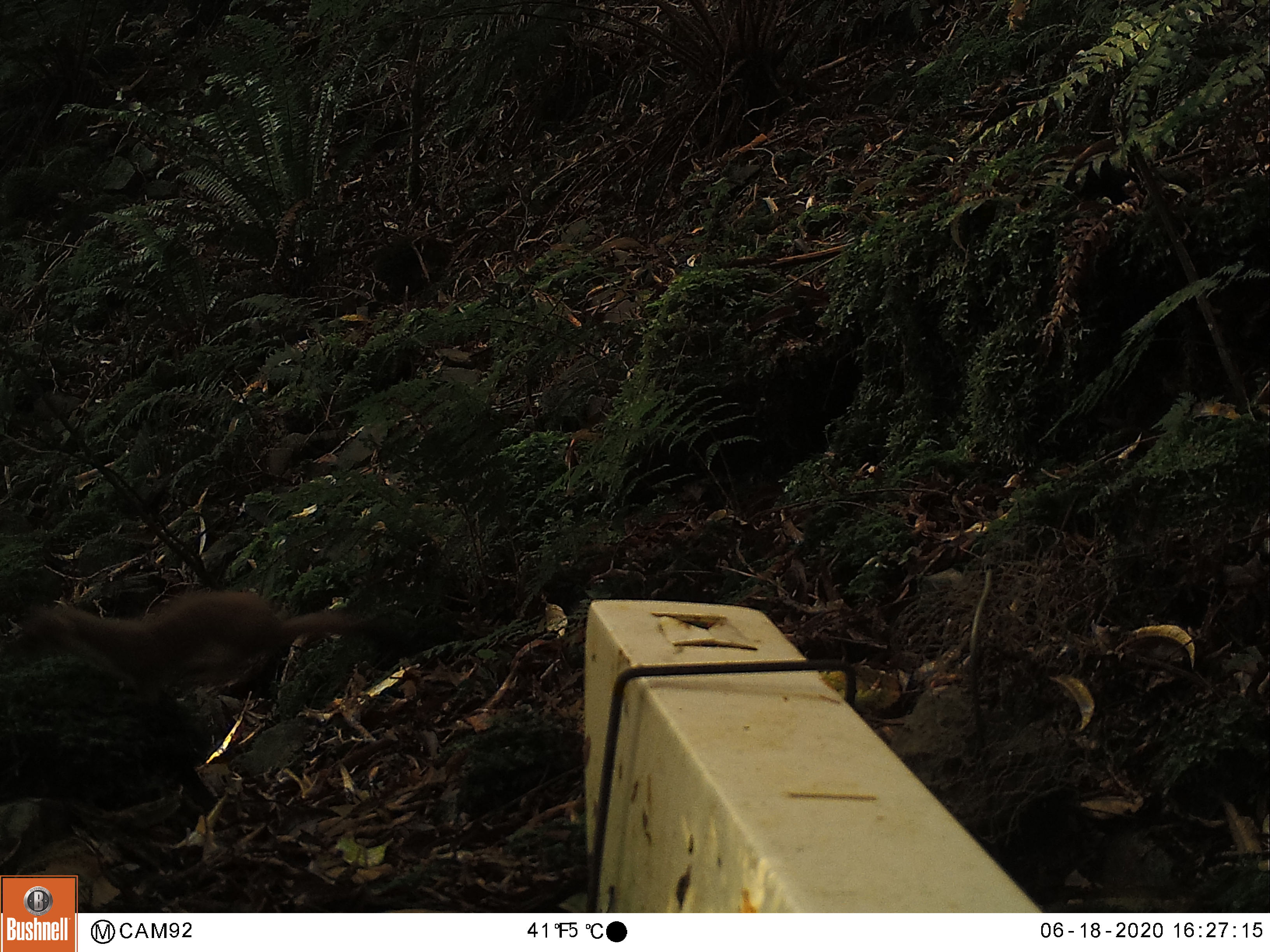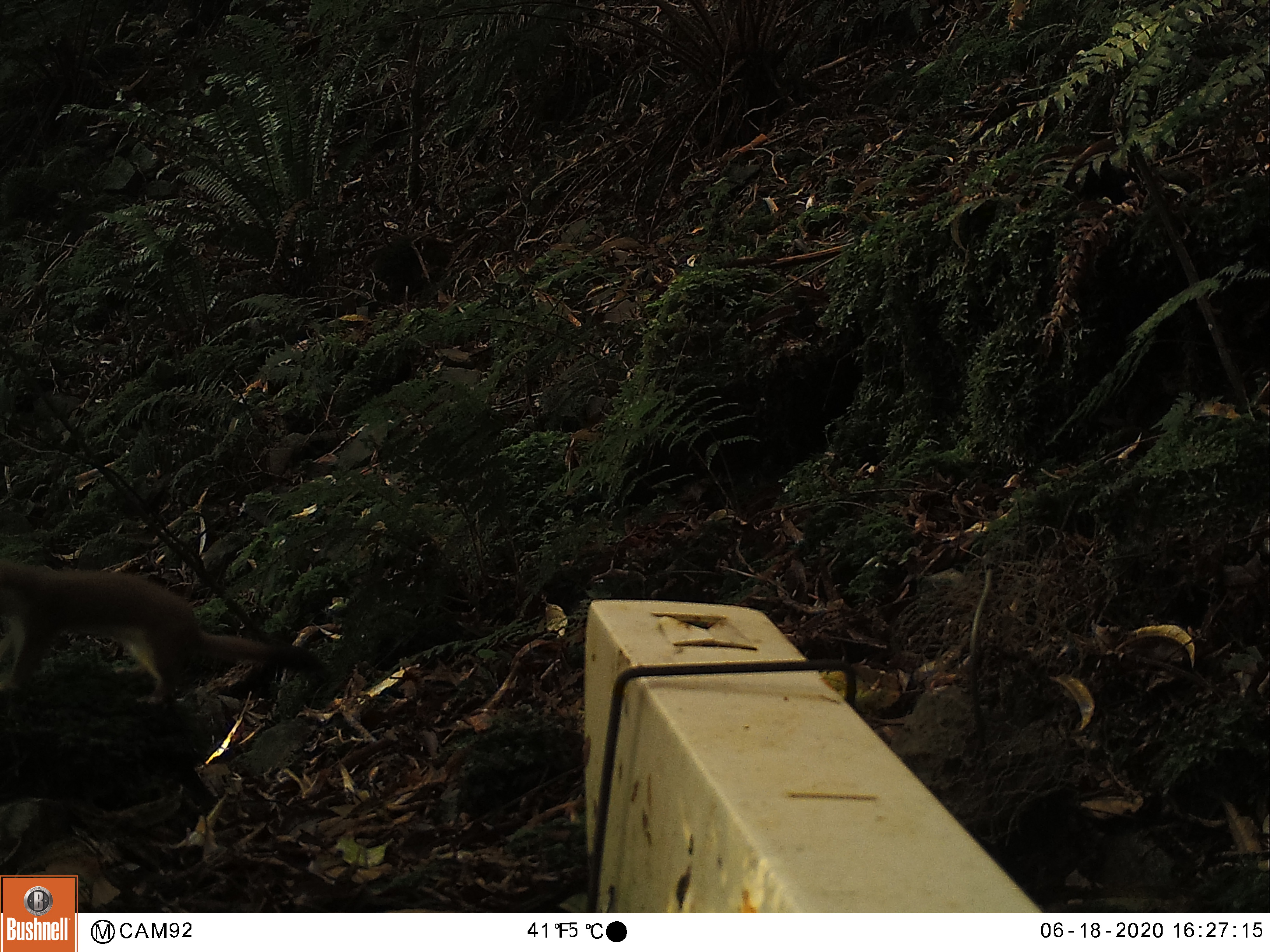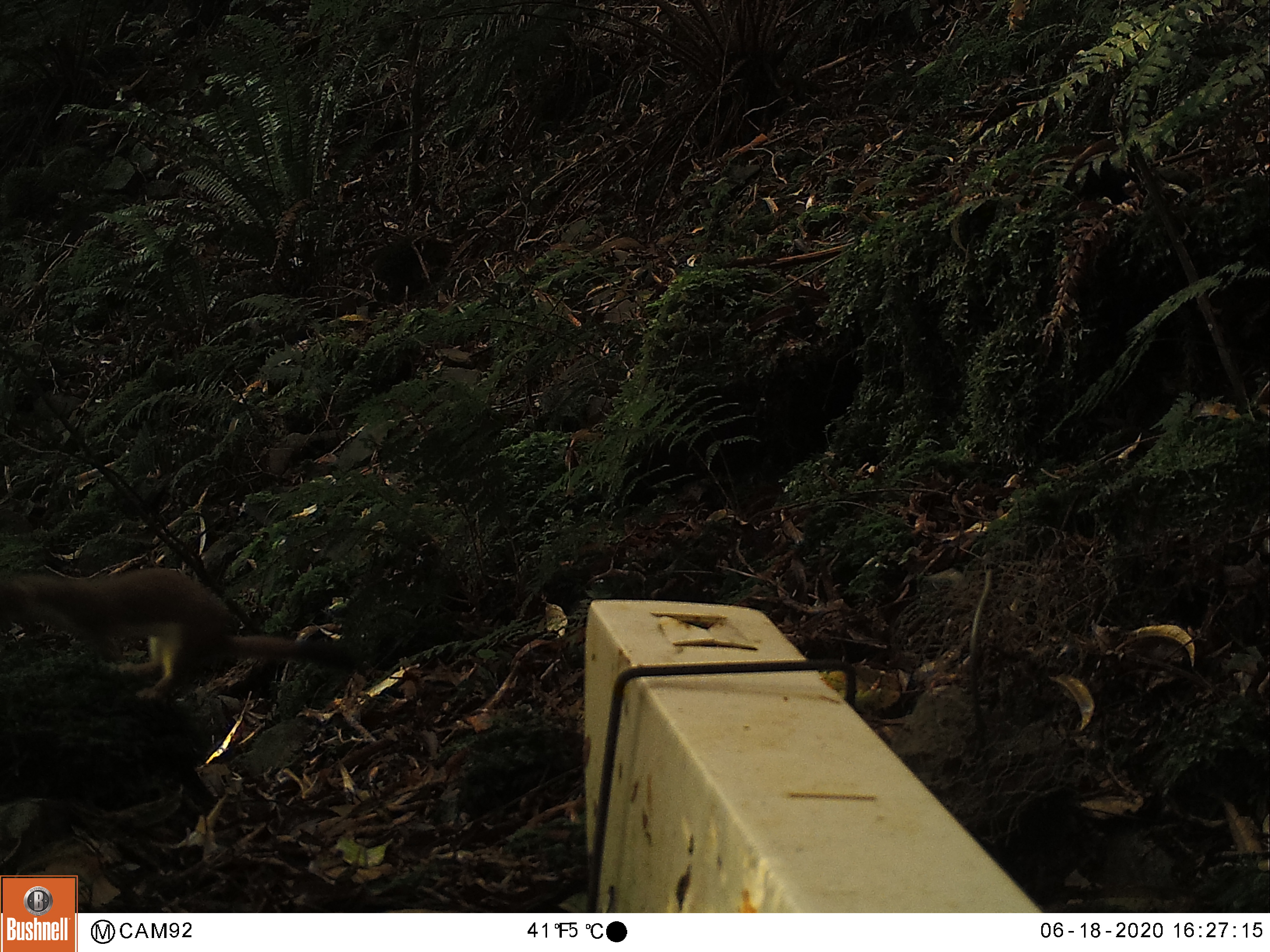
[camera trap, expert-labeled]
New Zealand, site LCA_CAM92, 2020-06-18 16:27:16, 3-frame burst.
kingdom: Animalia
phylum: Chordata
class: Mammalia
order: Carnivora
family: Mustelidae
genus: Mustela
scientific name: Mustela erminea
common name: stoat